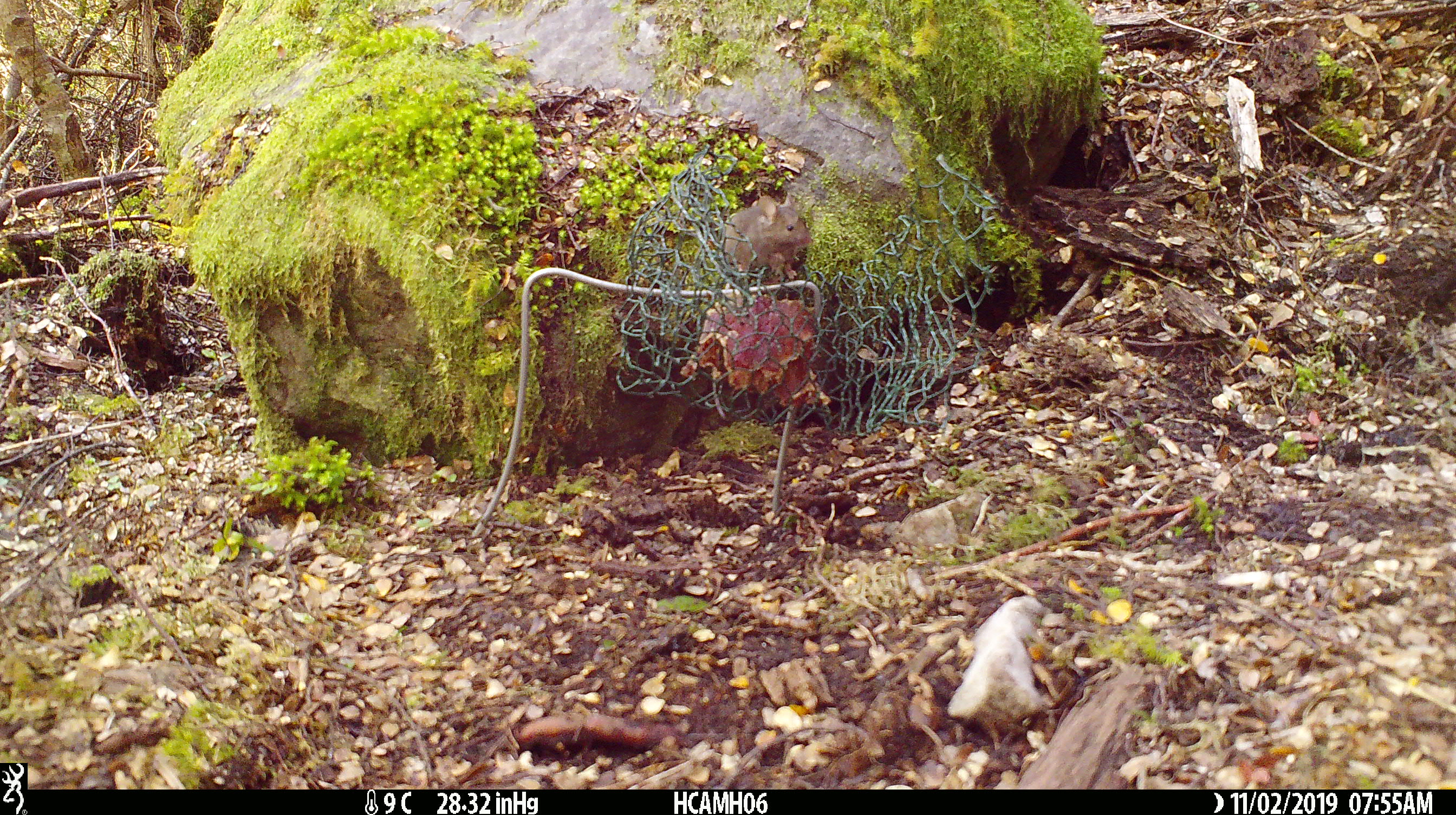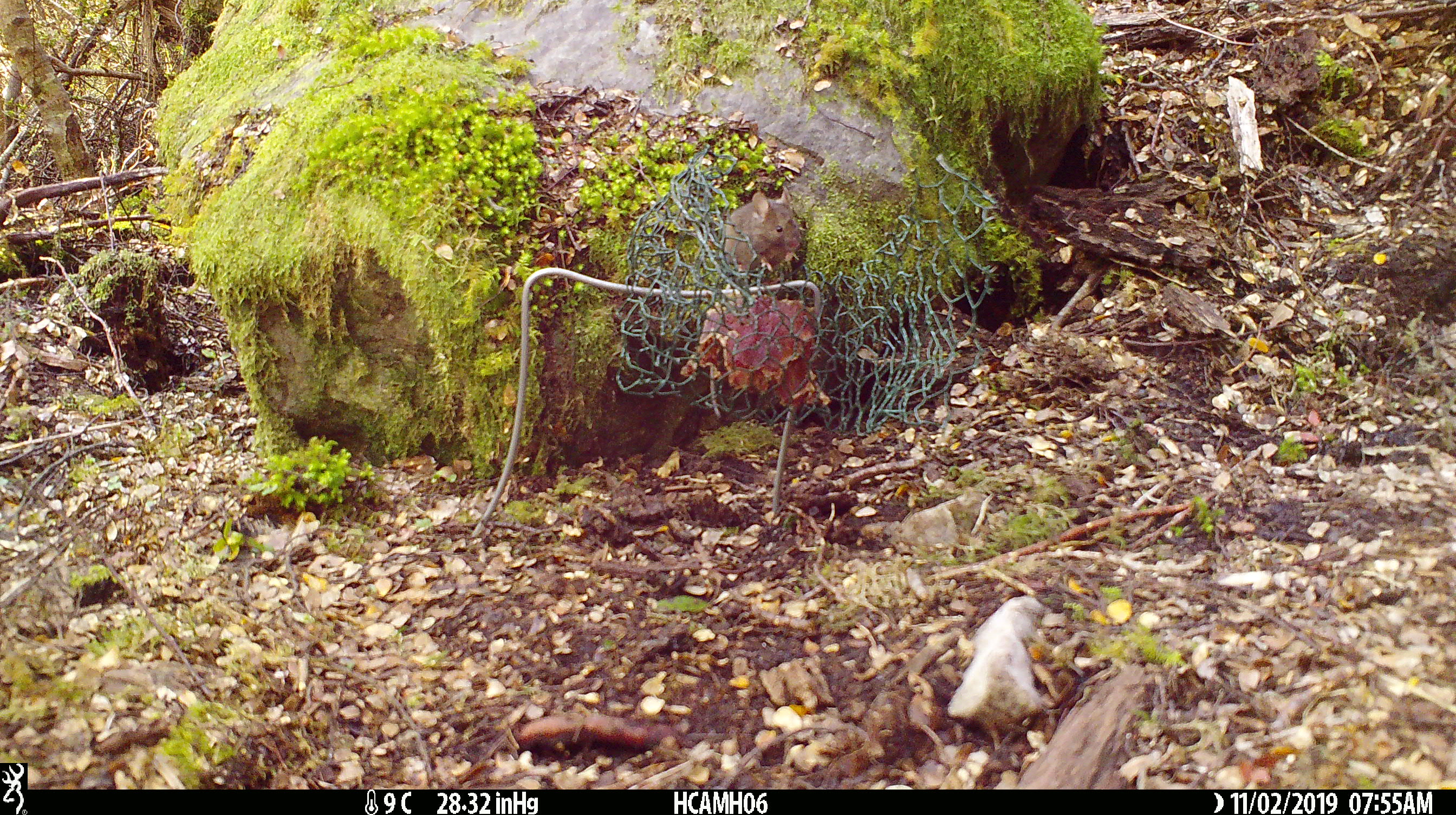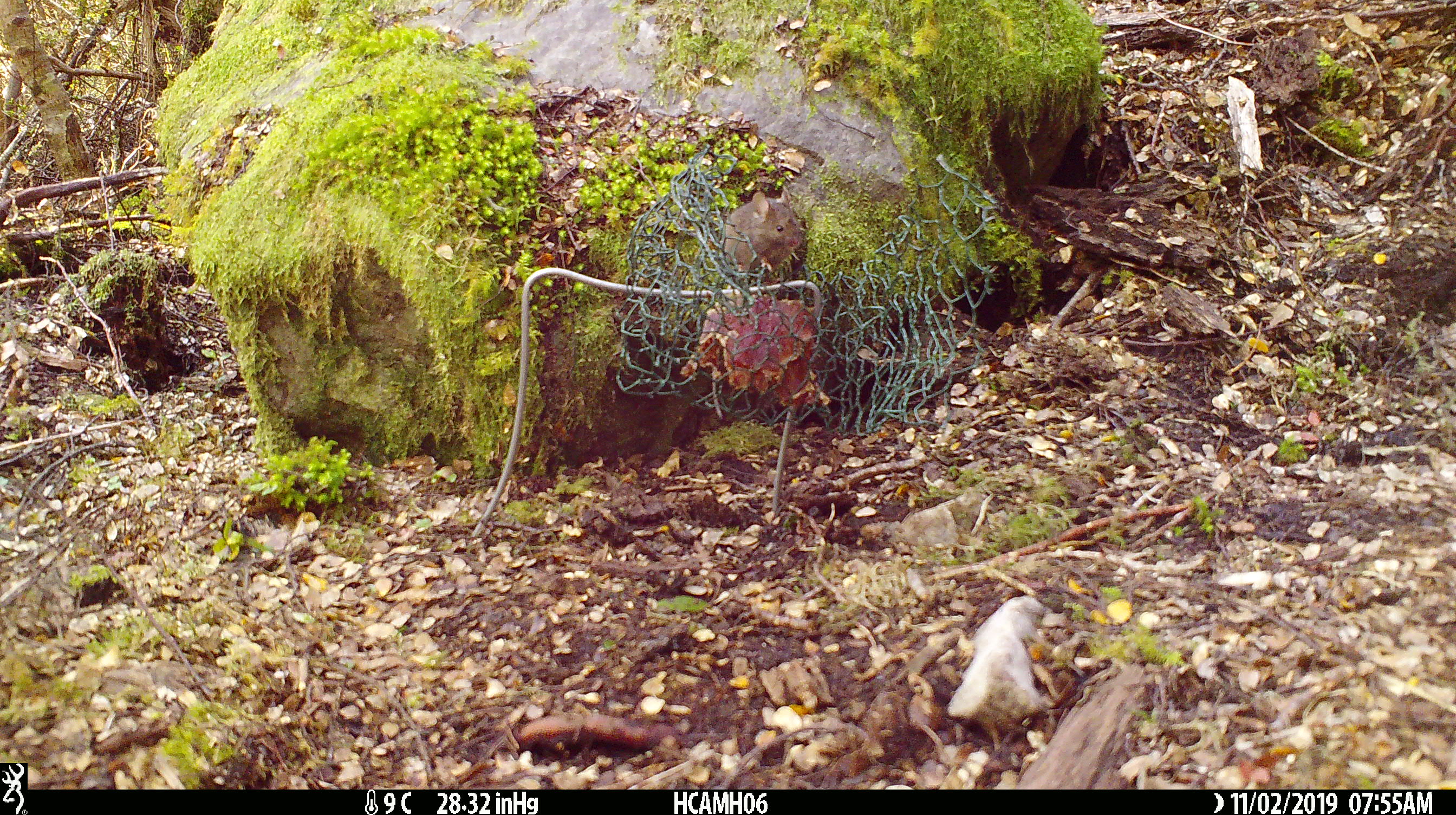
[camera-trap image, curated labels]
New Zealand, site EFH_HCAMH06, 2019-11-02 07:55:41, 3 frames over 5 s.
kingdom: Animalia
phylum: Chordata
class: Mammalia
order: Rodentia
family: Muridae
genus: Mus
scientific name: Mus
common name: mouse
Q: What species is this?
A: Mouse (Mus).